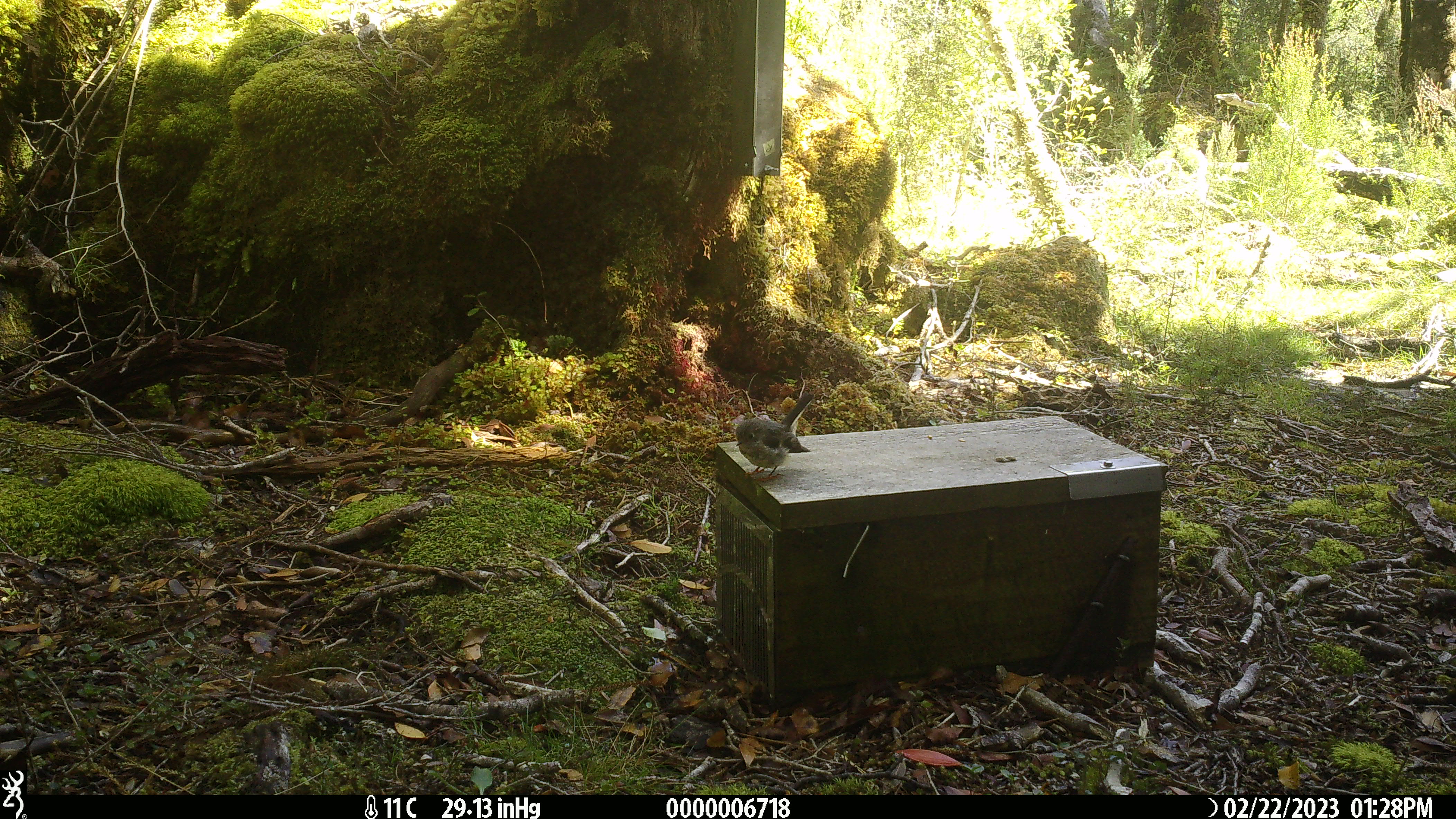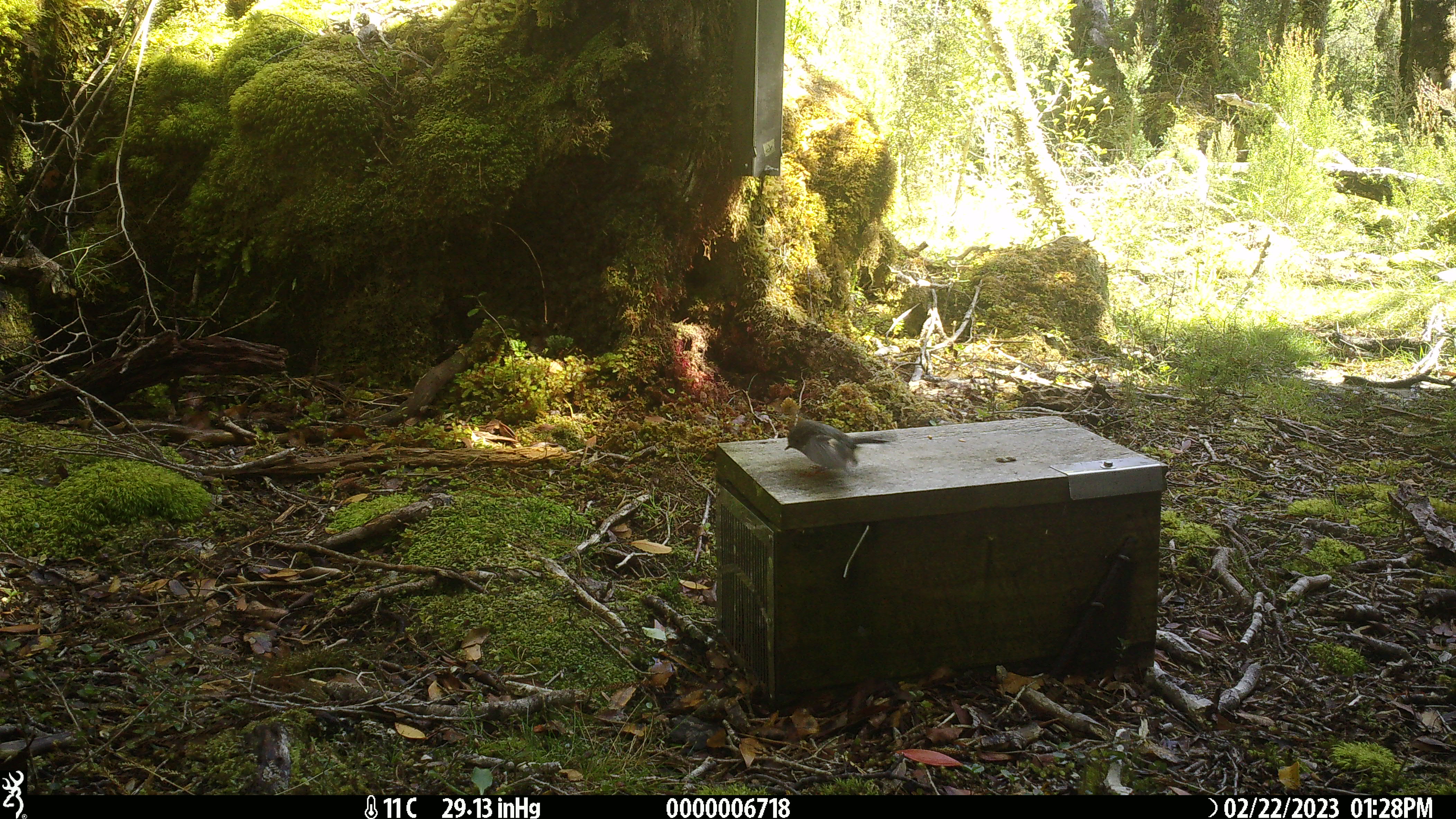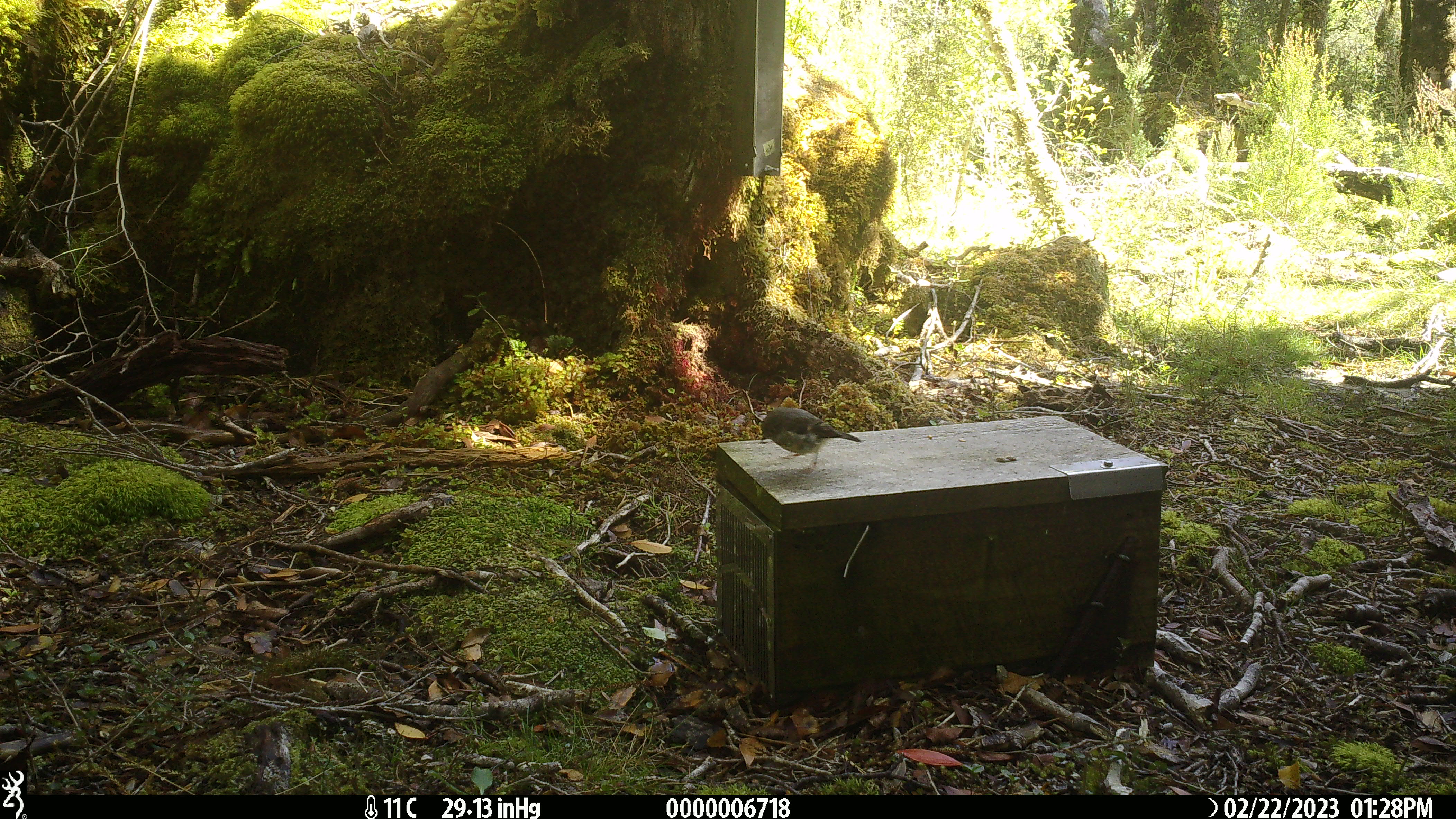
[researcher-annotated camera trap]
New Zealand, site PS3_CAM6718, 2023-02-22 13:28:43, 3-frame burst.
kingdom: Animalia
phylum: Chordata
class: Aves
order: Passeriformes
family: Petroicidae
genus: Petroica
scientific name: Petroica macrocephala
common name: tomtit